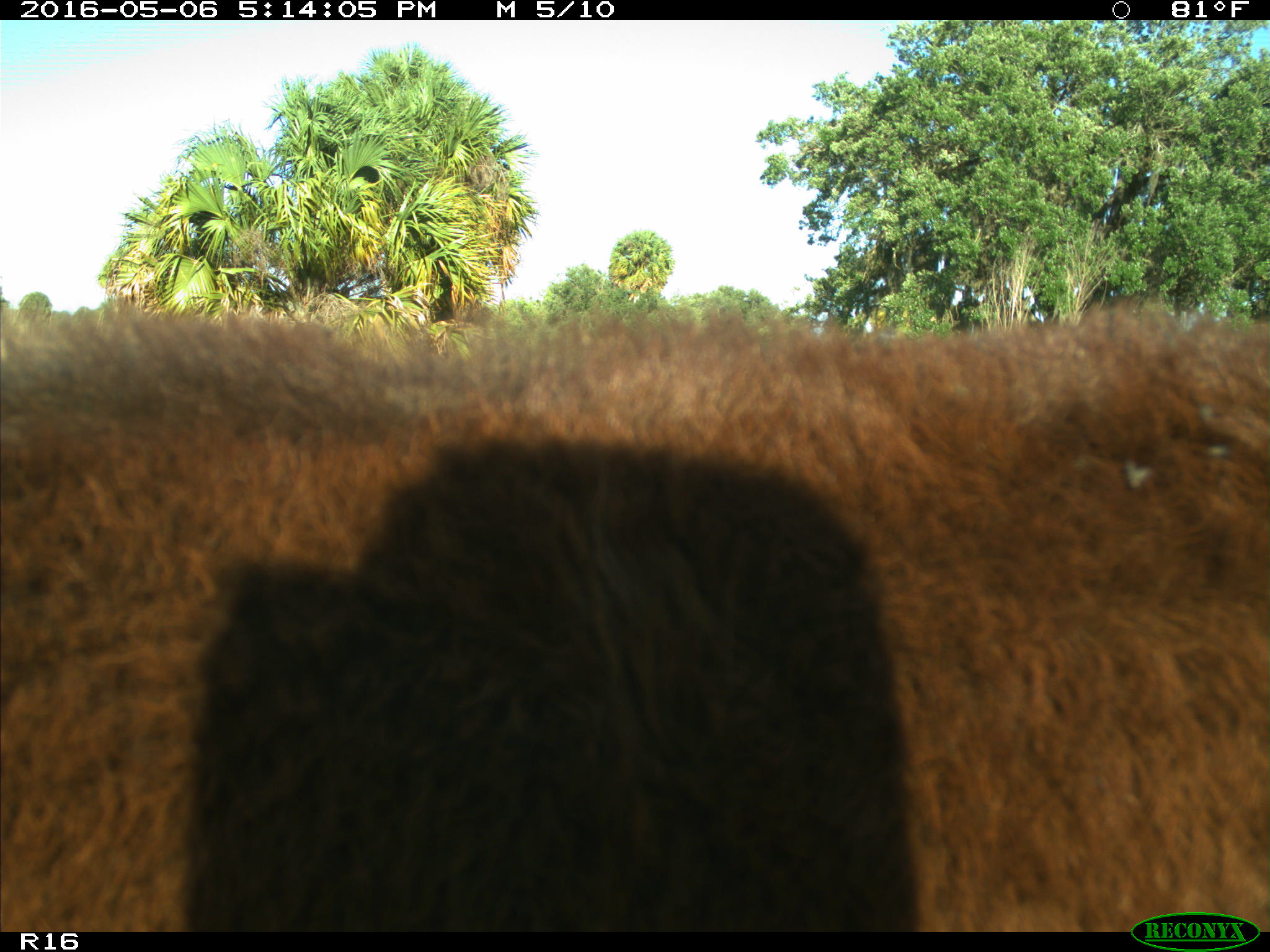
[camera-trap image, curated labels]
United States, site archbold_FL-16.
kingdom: Animalia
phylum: Chordata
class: Mammalia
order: Artiodactyla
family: Bovidae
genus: Bos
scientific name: Bos taurus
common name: domestic cow